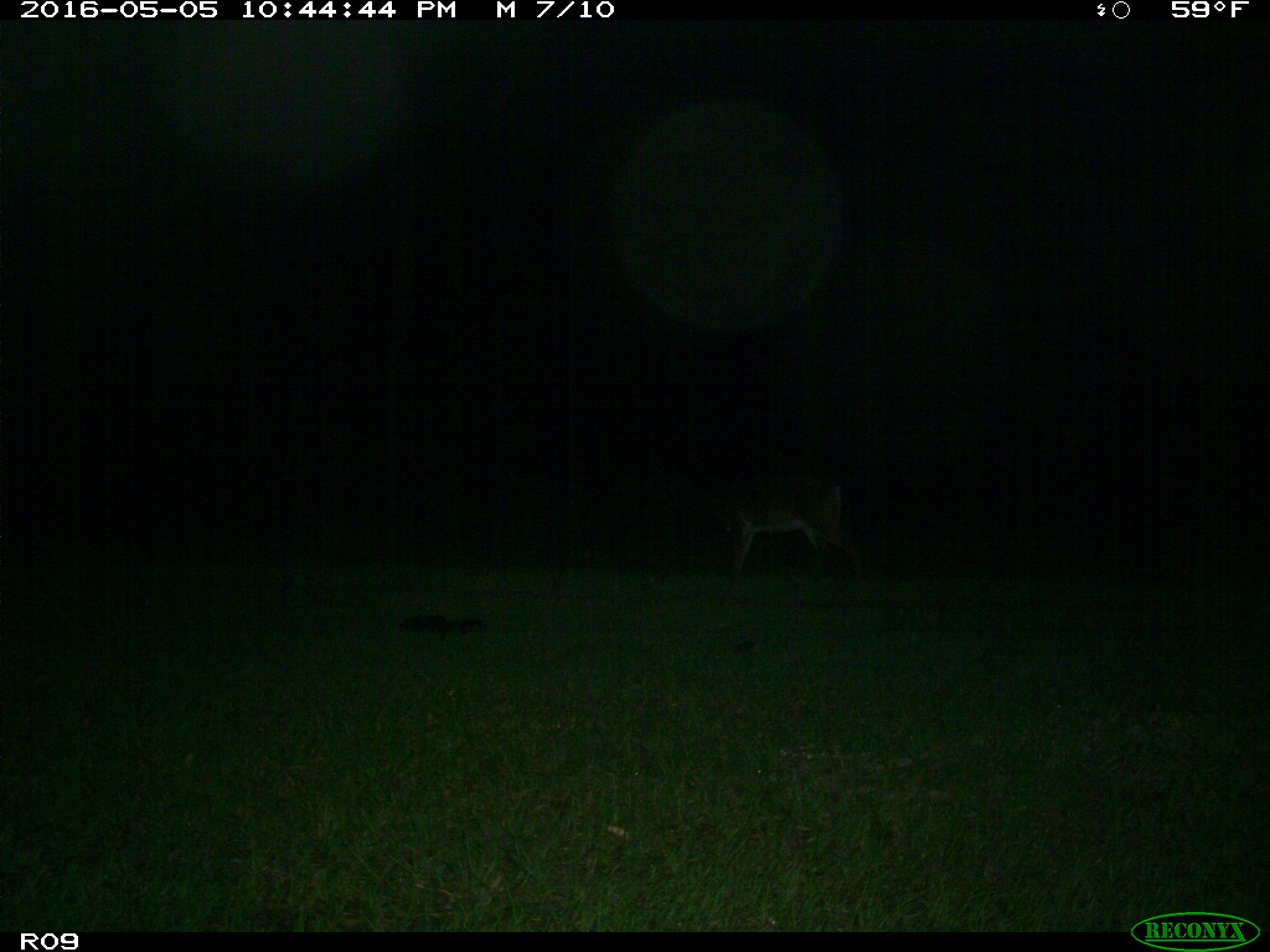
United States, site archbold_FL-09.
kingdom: Animalia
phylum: Chordata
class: Mammalia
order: Artiodactyla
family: Cervidae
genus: Odocoileus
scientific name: Odocoileus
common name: deer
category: unidentified deer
Unidentified deer (deer) (Odocoileus).